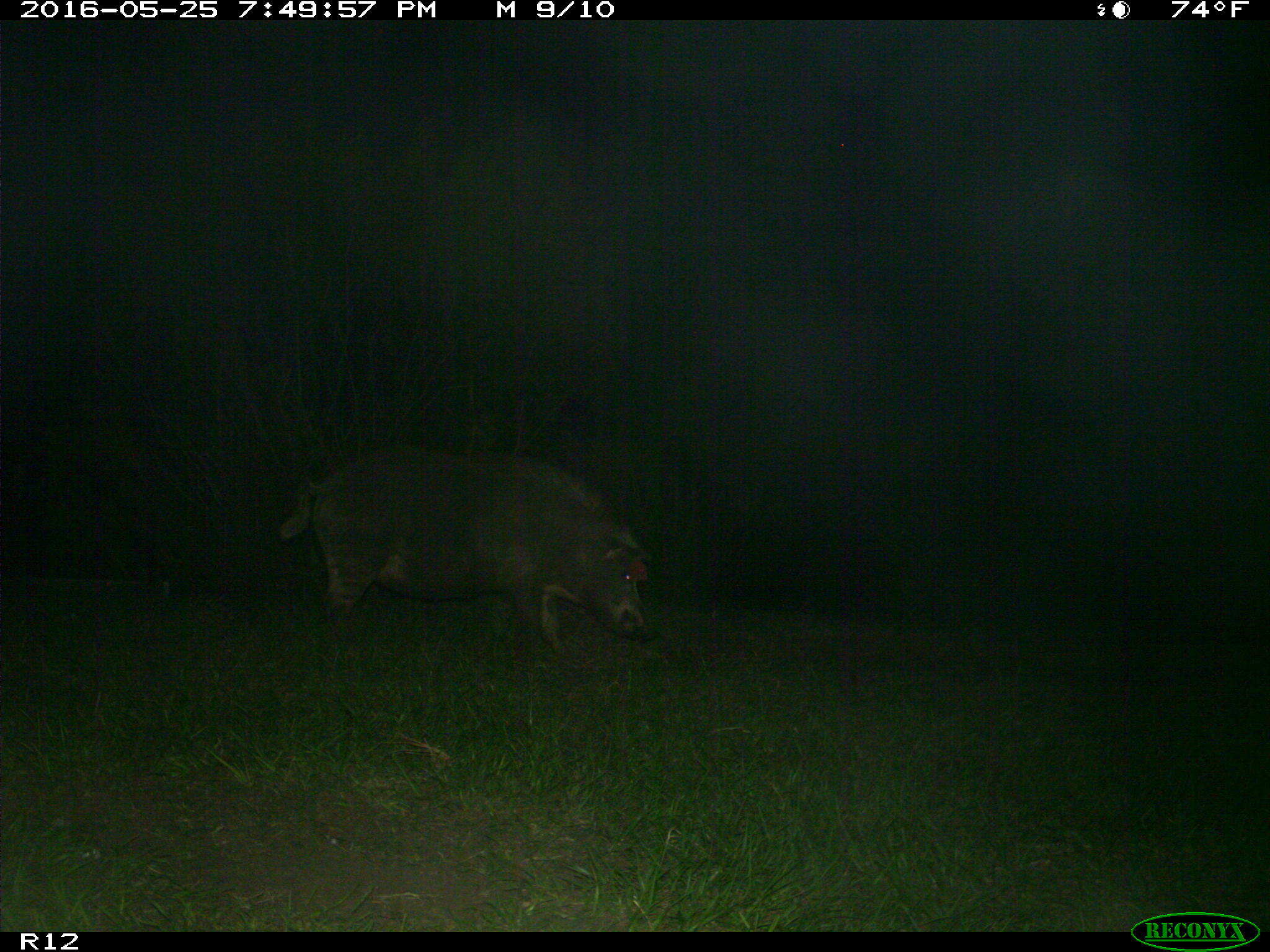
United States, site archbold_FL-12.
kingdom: Animalia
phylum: Chordata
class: Mammalia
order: Artiodactyla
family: Suidae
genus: Sus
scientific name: Sus scrofa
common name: wild boar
Sus scrofa (wild boar).